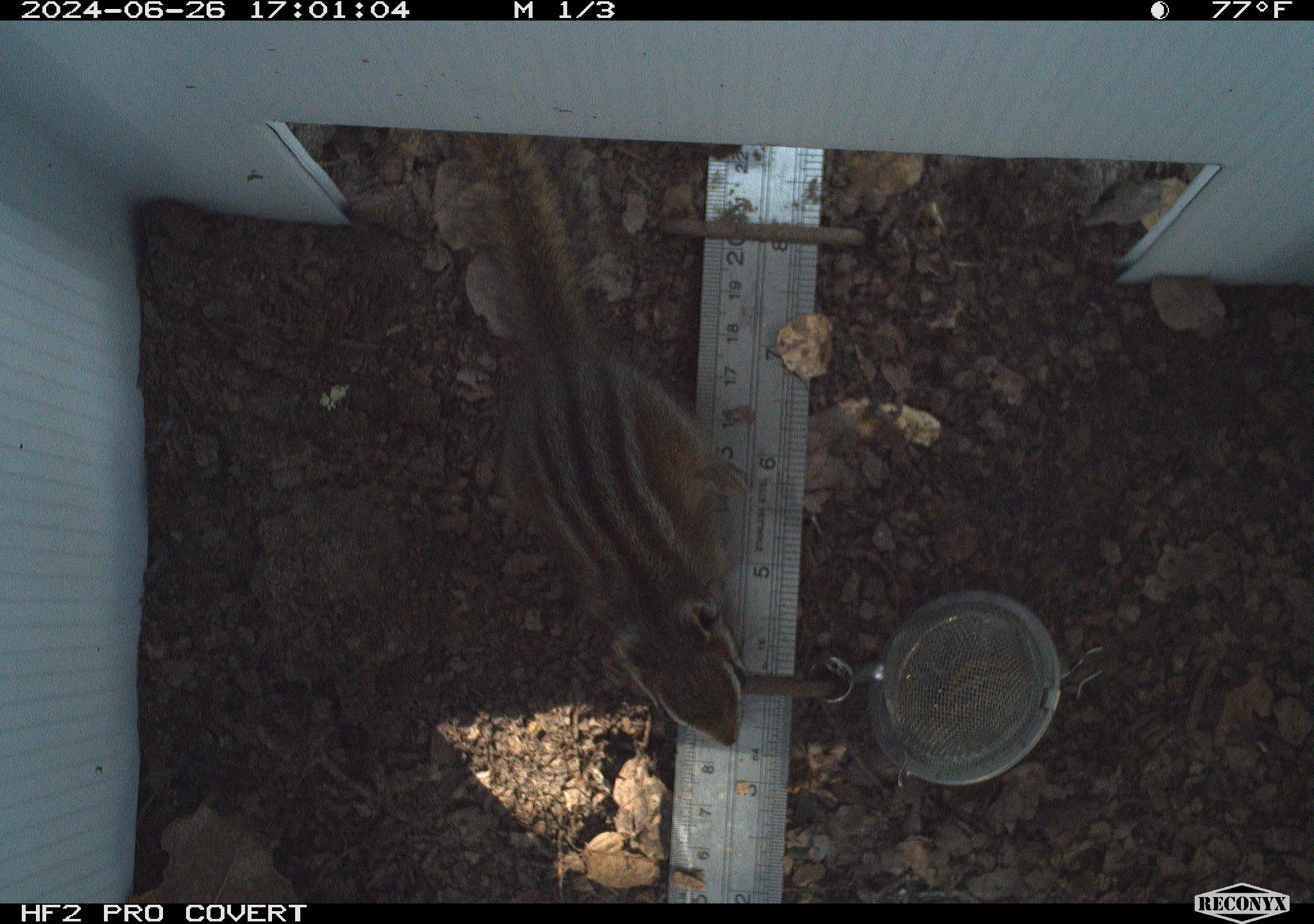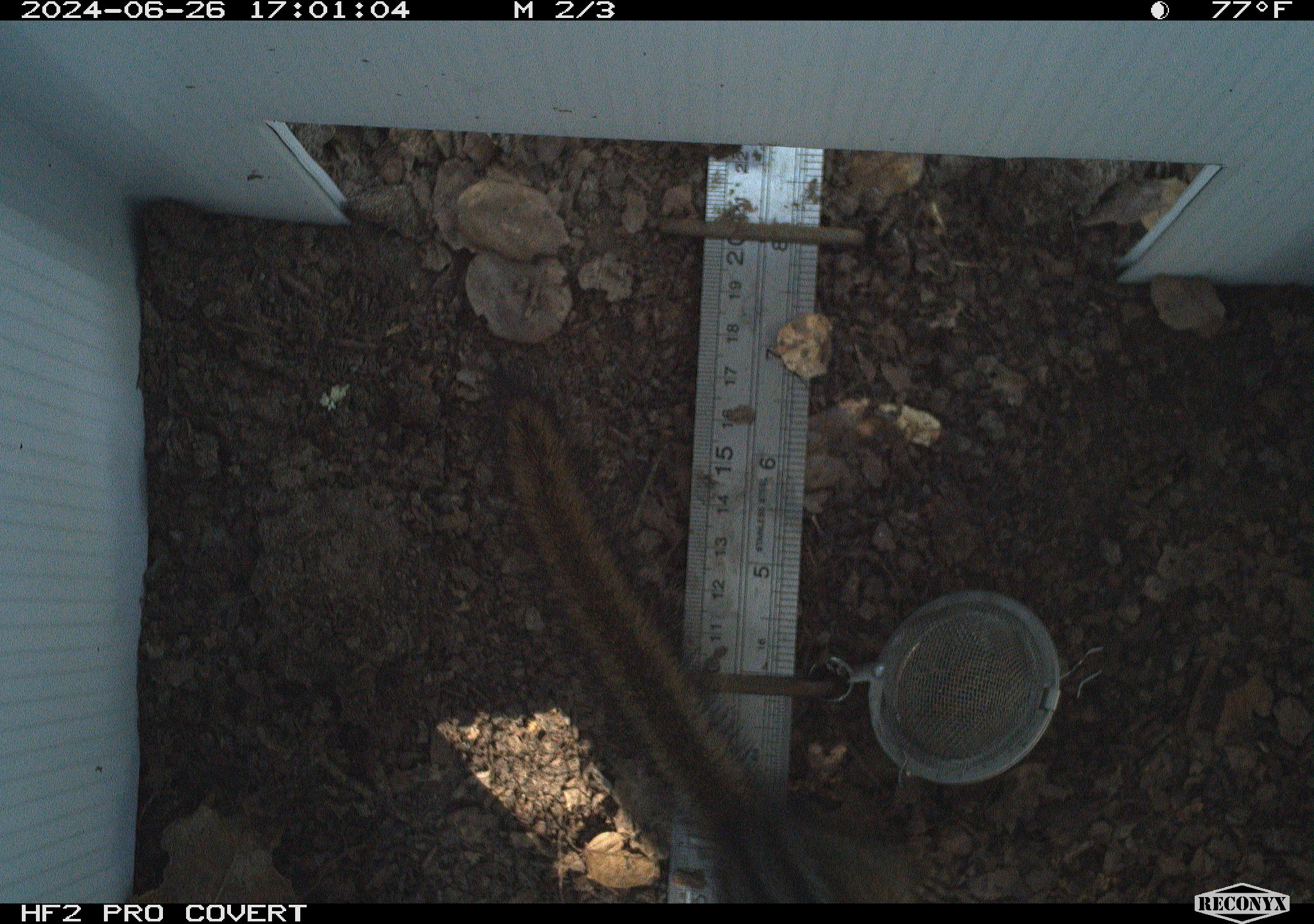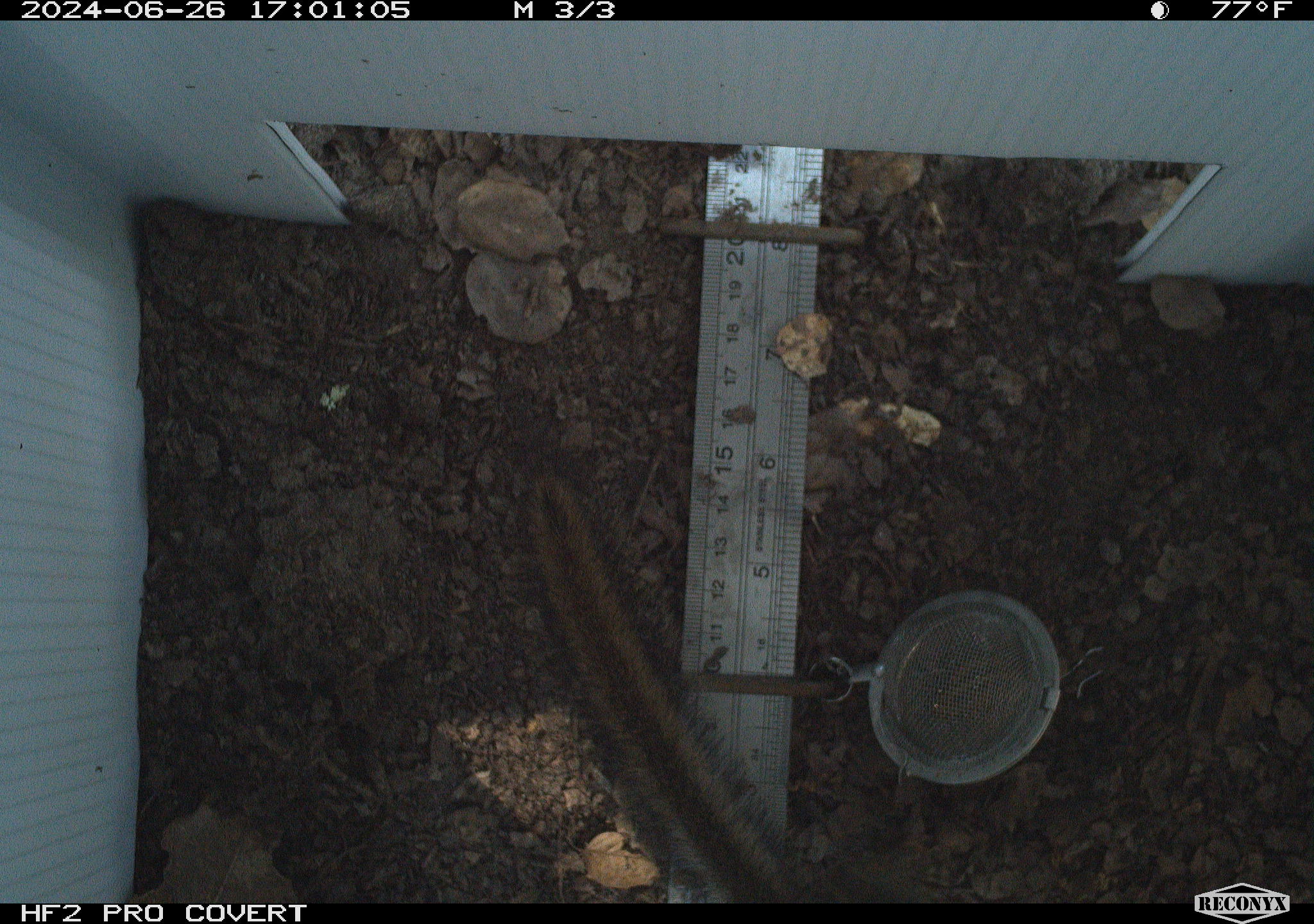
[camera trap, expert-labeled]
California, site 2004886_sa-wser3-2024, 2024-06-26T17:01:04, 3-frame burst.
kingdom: Animalia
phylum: Chordata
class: Mammalia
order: Rodentia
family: Sciuridae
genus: Neotamias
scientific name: Neotamias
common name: western chipmunks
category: neotamias species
Neotamias species (western chipmunks) (Neotamias).